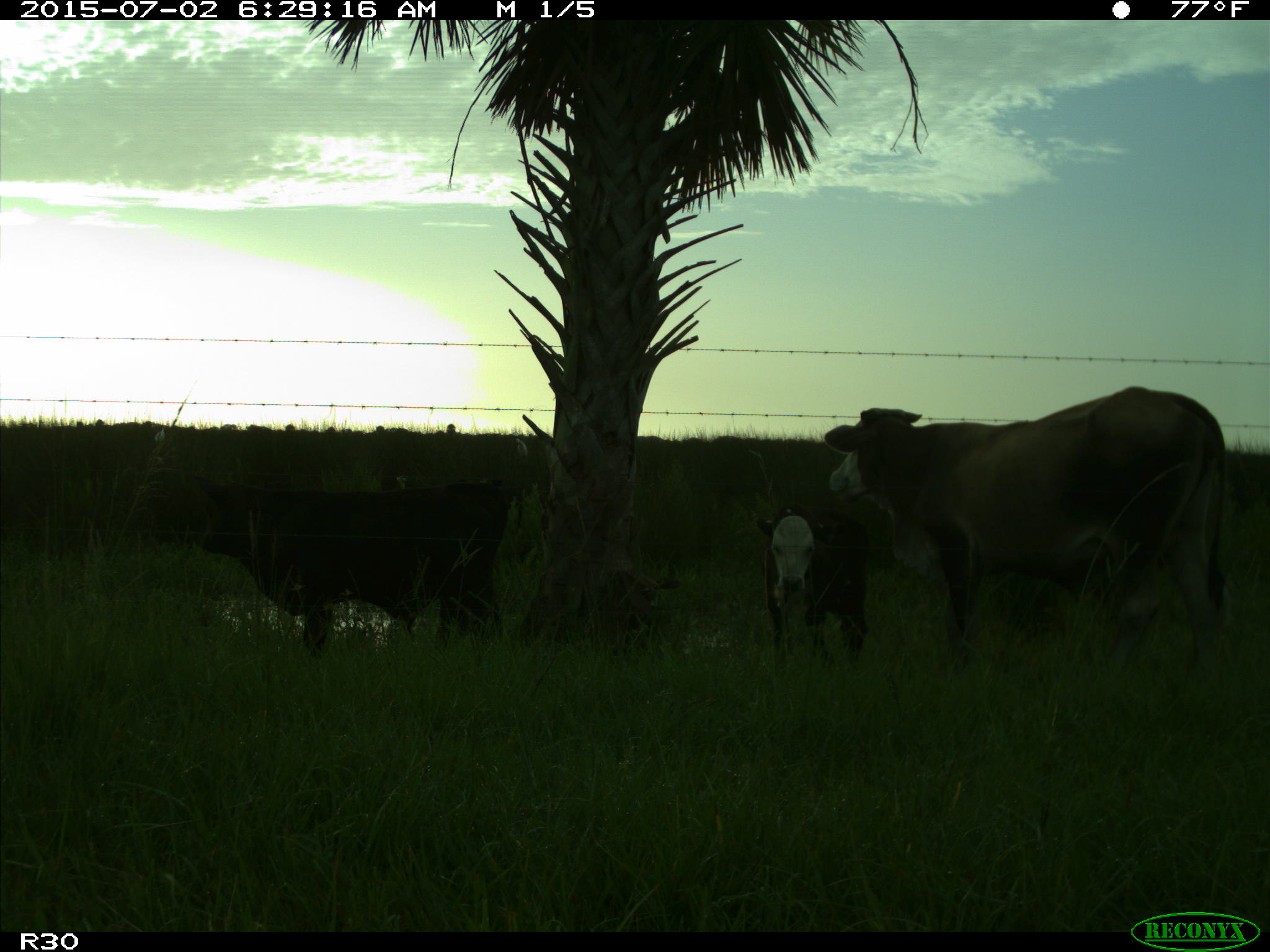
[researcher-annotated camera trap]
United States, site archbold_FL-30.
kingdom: Animalia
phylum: Chordata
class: Mammalia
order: Artiodactyla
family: Bovidae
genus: Bos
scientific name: Bos taurus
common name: domestic cow